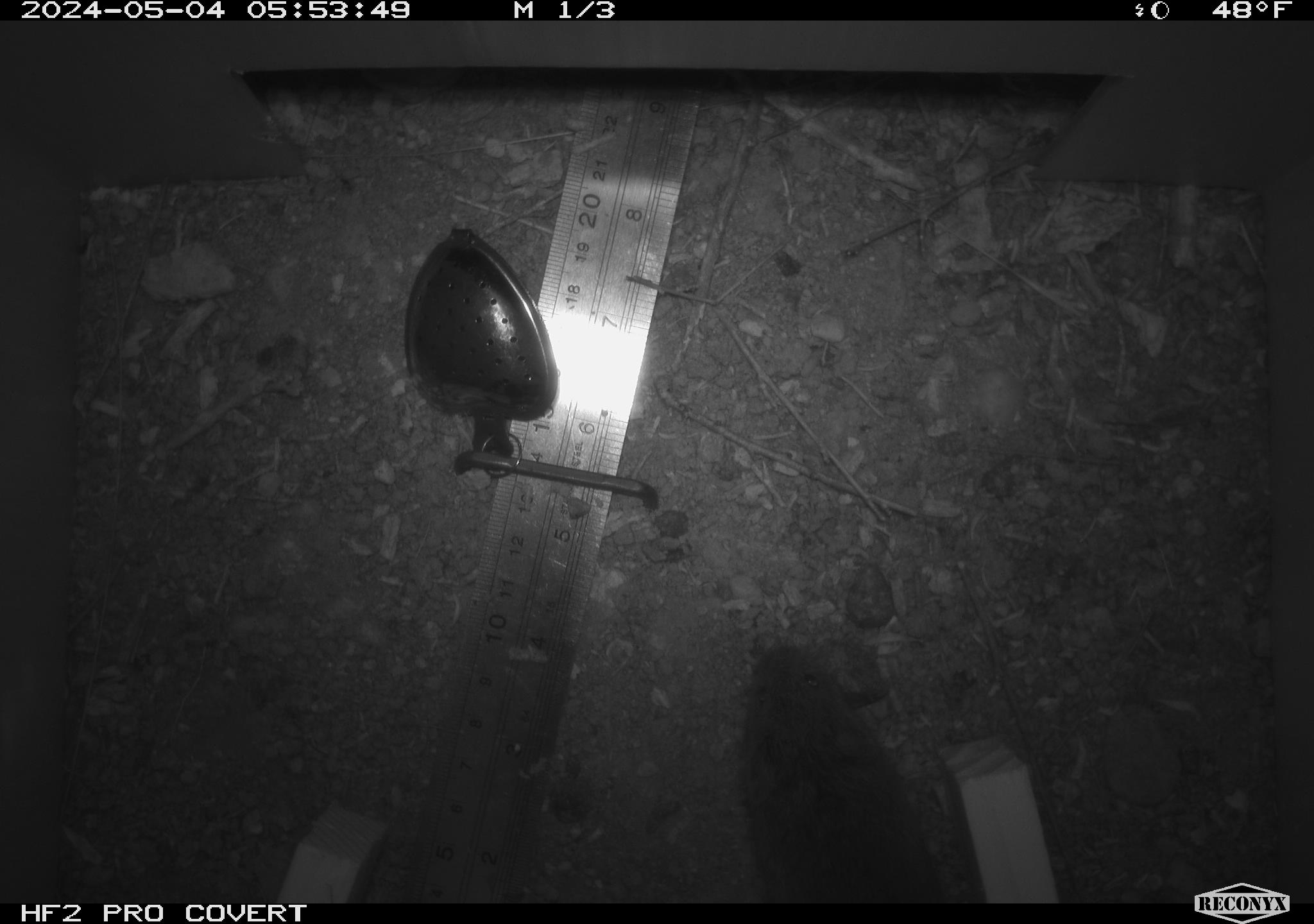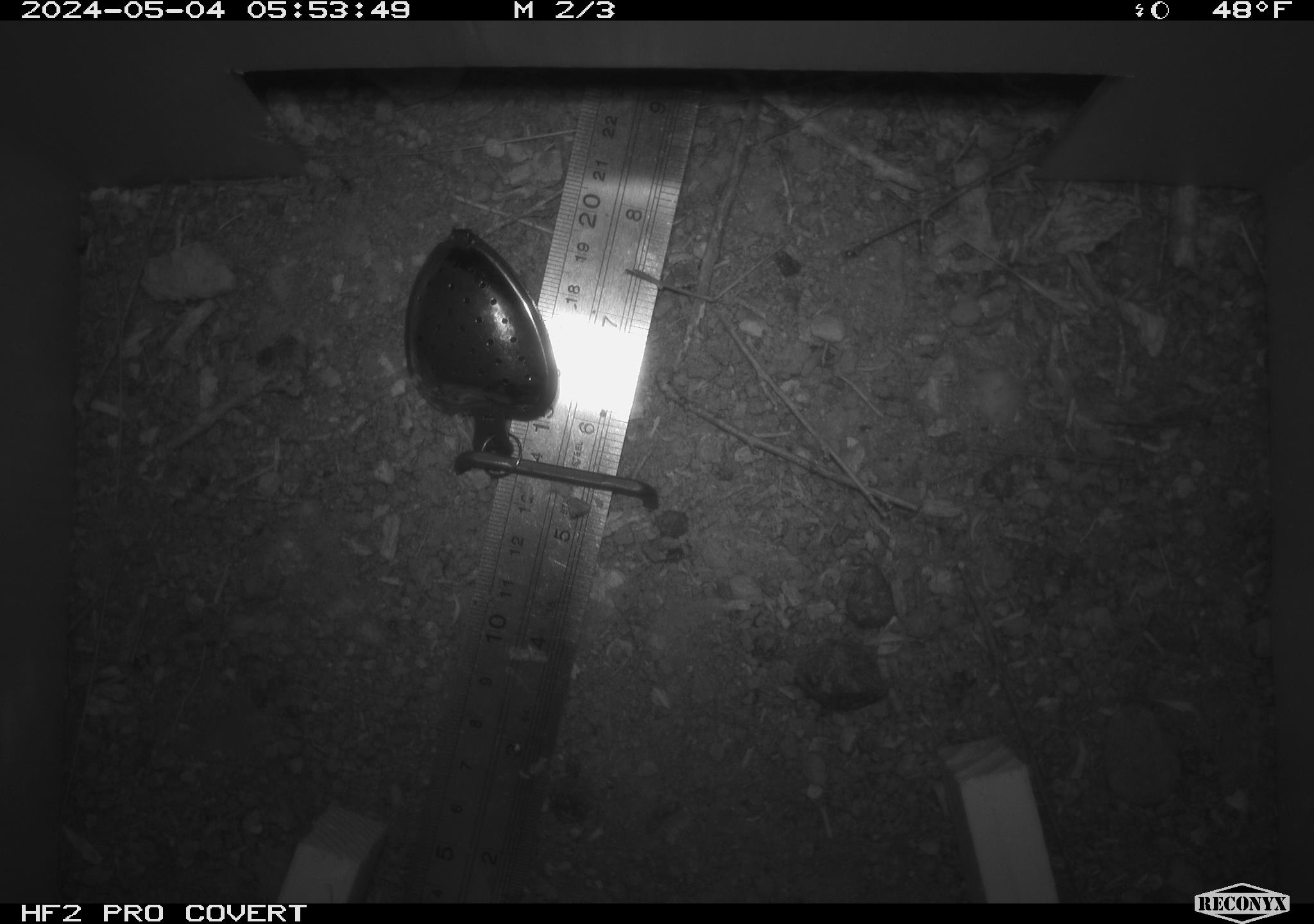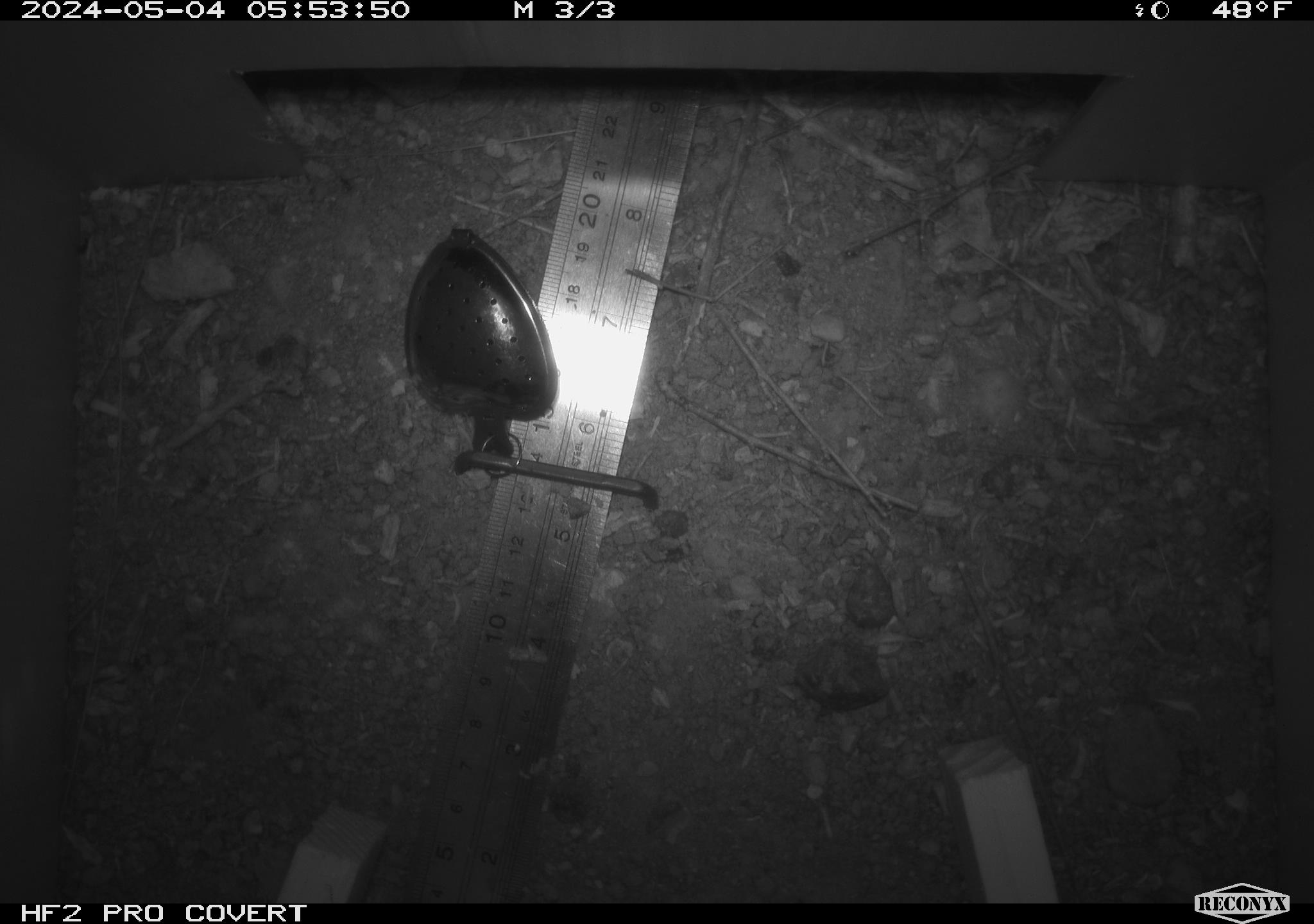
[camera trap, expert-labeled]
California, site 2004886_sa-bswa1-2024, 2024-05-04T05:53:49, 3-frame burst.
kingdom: Animalia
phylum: Chordata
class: Mammalia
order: Rodentia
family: Cricetidae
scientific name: Arvicolinae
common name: voles, lemmings, and muskrats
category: arvicolinae subfamily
Arvicolinae subfamily (voles, lemmings, and muskrats) (Arvicolinae).